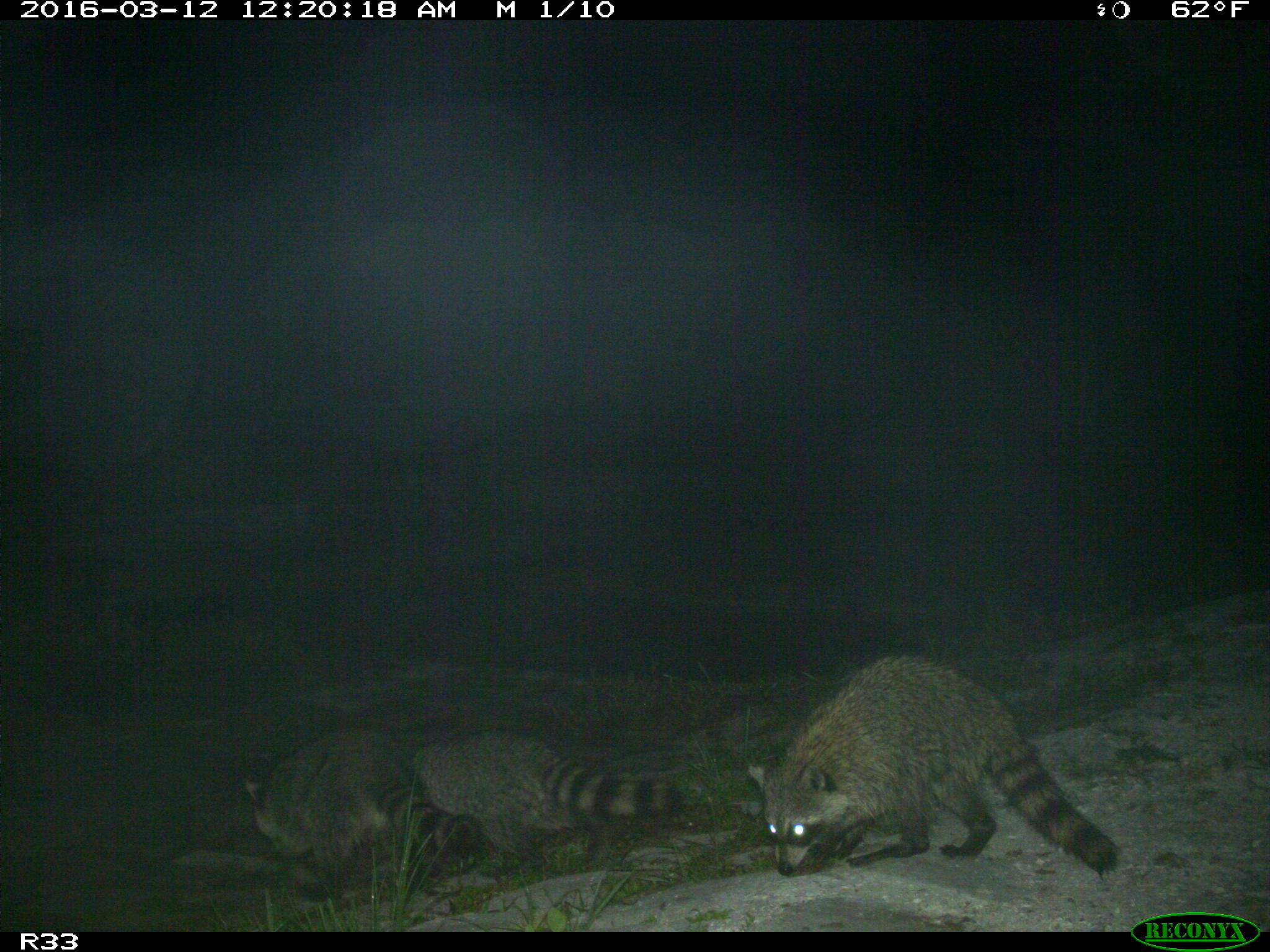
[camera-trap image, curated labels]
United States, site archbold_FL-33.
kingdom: Animalia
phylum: Chordata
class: Mammalia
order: Carnivora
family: Procyonidae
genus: Procyon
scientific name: Procyon lotor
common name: common raccoon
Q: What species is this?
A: Procyon lotor (common raccoon).